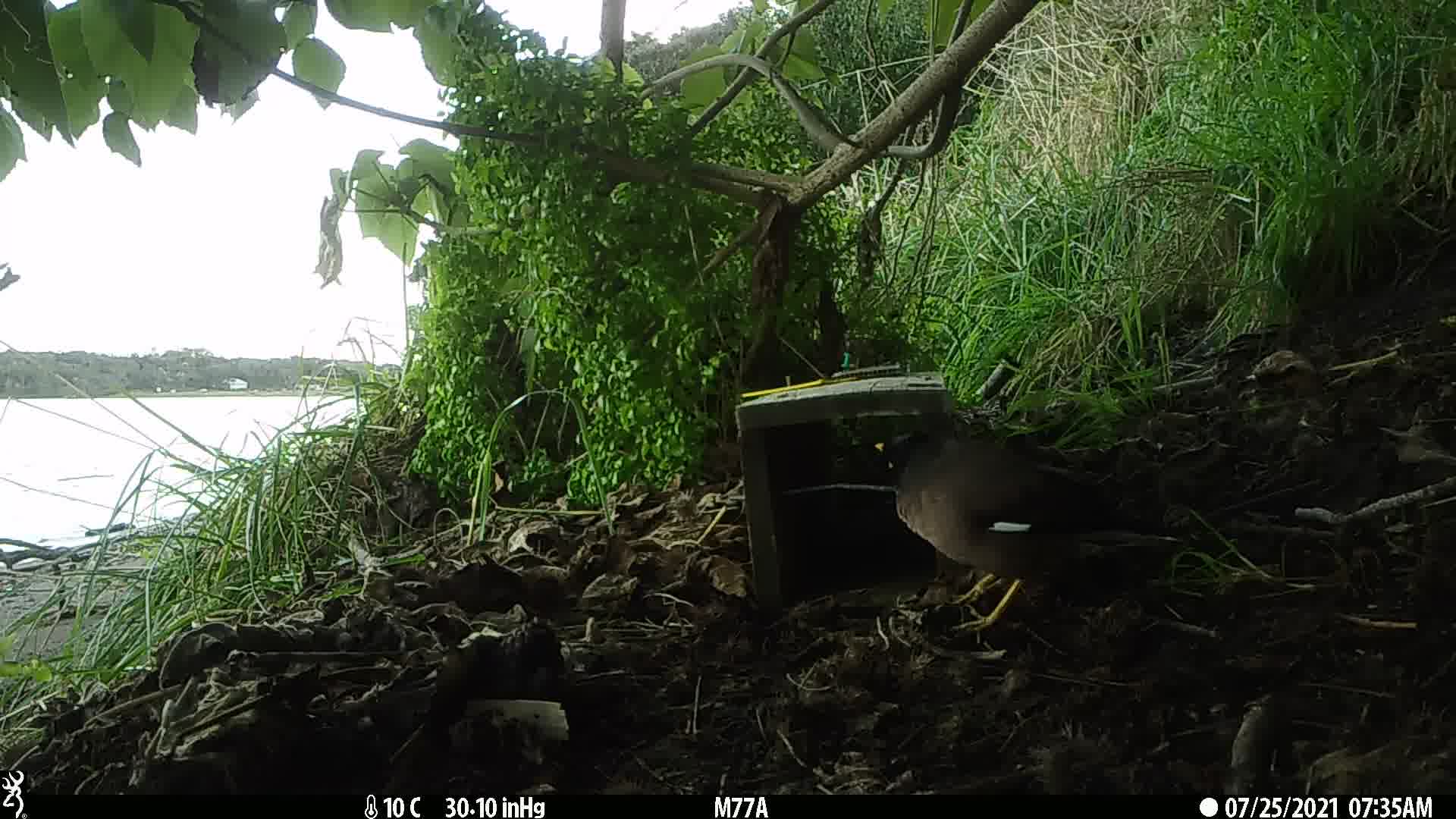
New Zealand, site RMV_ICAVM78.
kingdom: Animalia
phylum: Chordata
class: Aves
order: Passeriformes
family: Sturnidae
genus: Acridotheres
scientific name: Acridotheres tristis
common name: common myna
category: myna